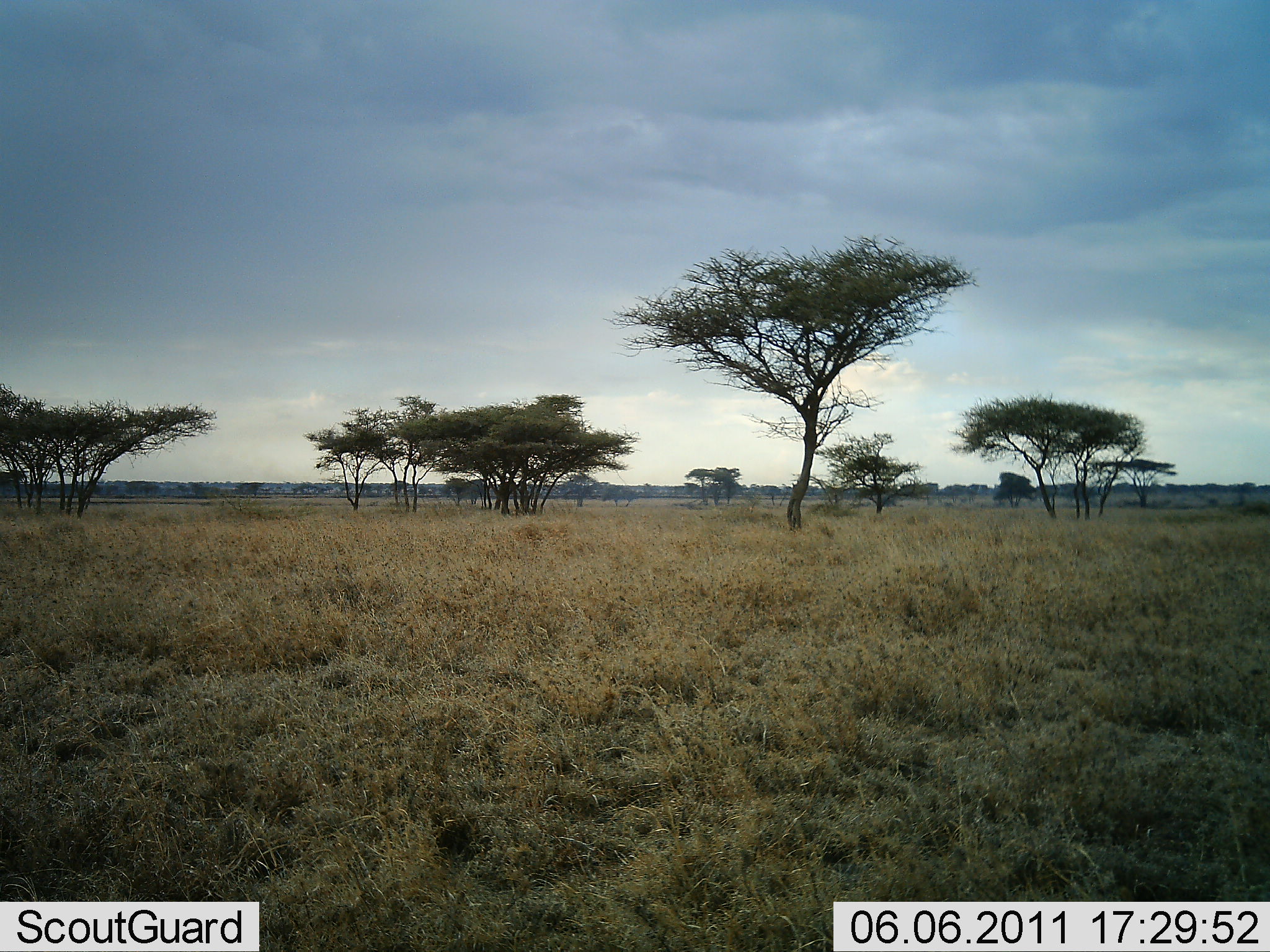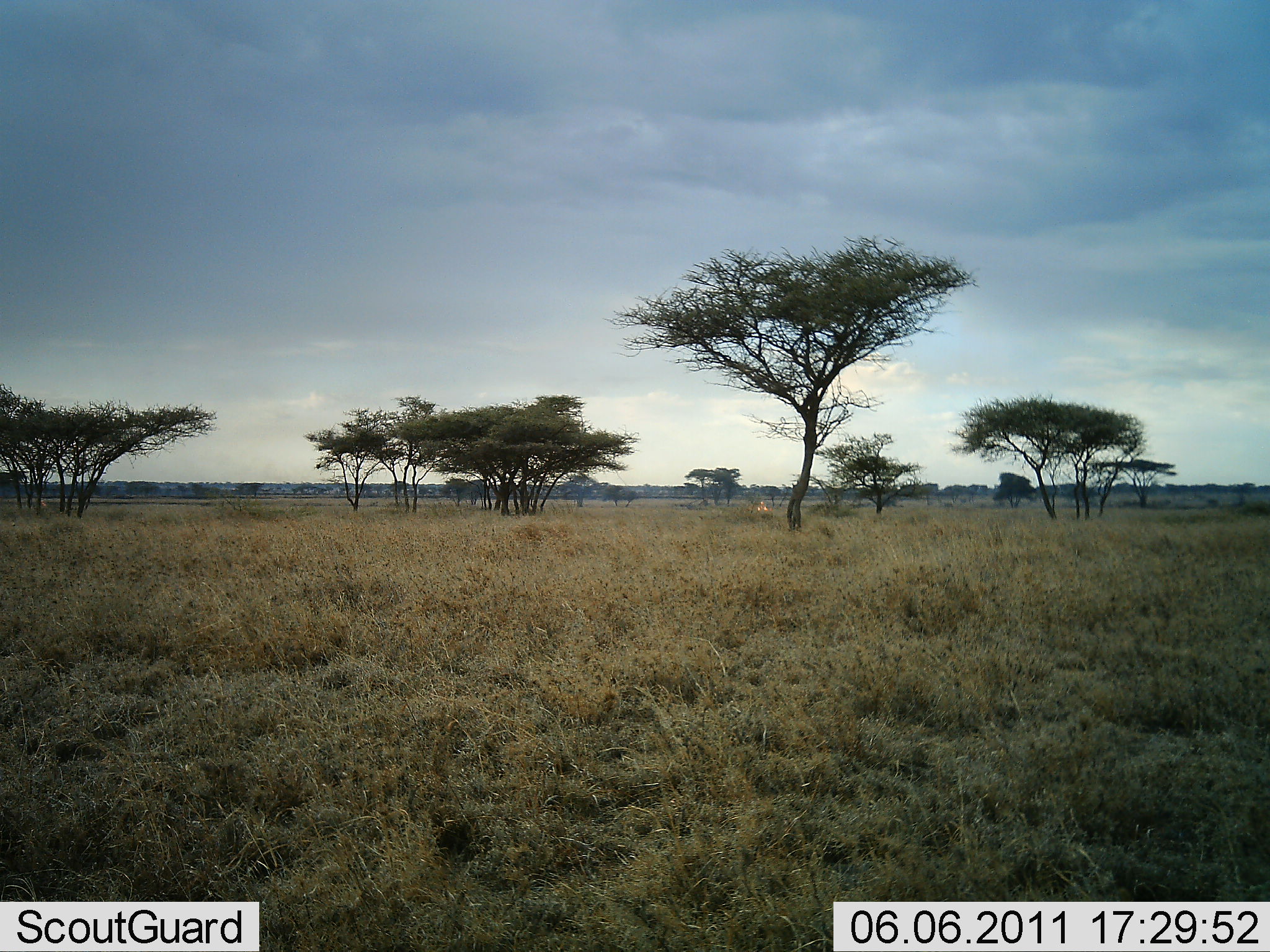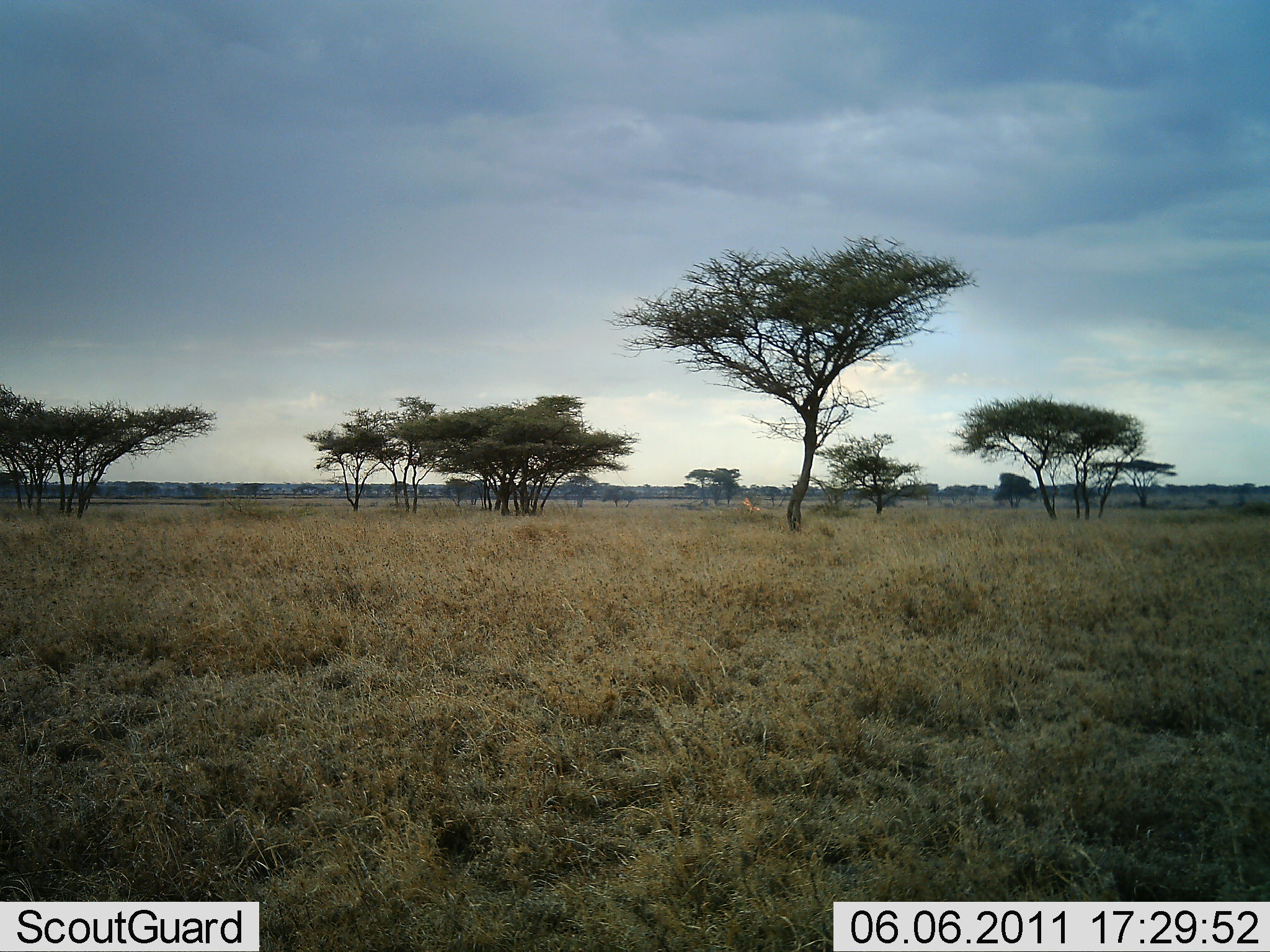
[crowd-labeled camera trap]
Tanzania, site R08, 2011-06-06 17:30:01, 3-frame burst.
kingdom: Animalia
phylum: Chordata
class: Mammalia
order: Artiodactyla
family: Bovidae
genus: Nanger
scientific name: Nanger granti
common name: grant's gazelle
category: gazellegrants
Gazellegrants (grant's gazelle) (Nanger granti), count 1. Behavior (volunteer vote fractions): standing 0%, resting 33%, moving 100%, interacting 0%. Young present (vote fraction): 0%. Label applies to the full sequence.